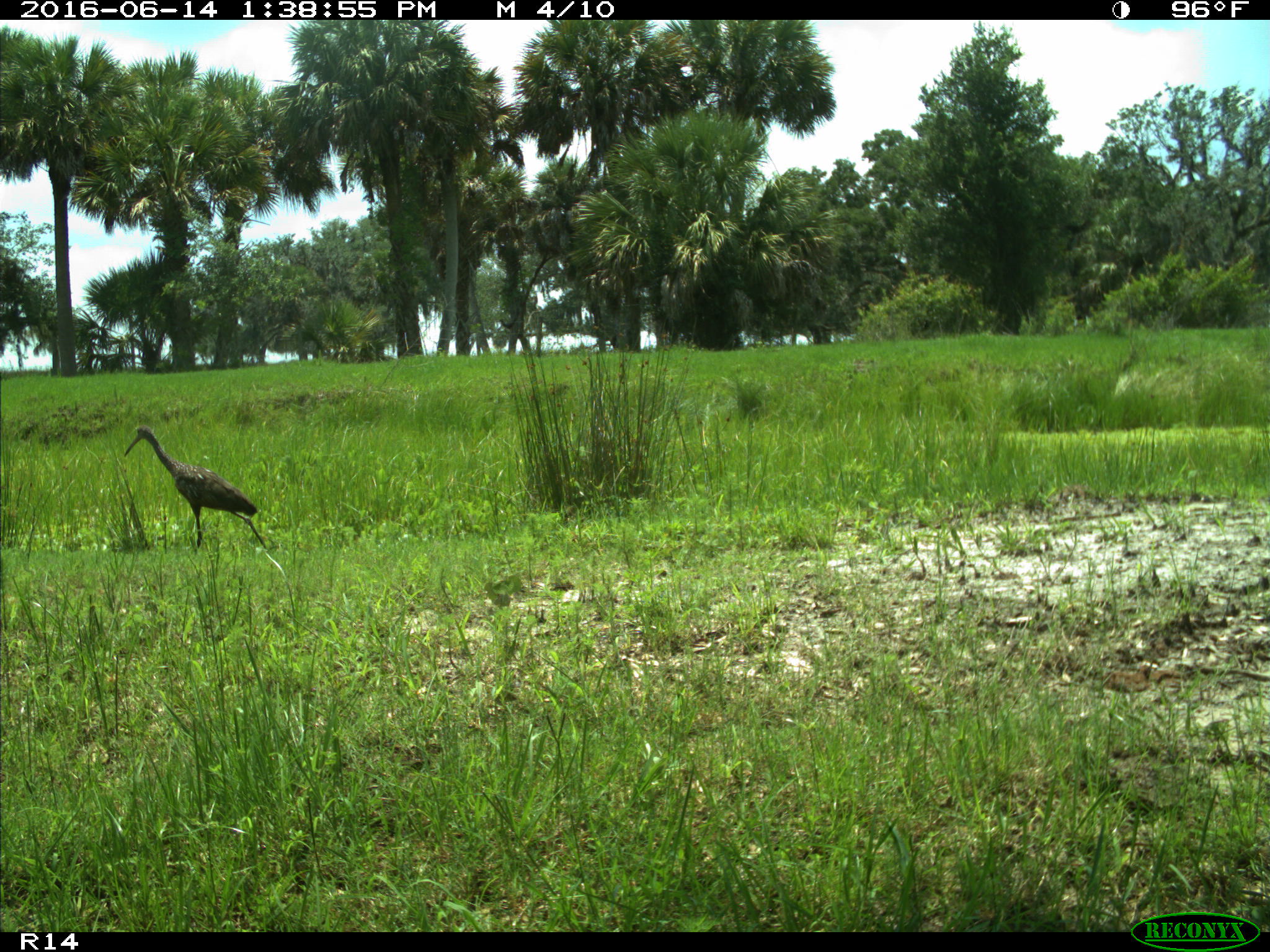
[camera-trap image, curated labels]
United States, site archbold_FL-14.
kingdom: Animalia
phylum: Chordata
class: Aves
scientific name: Aves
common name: birds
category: unidentified bird